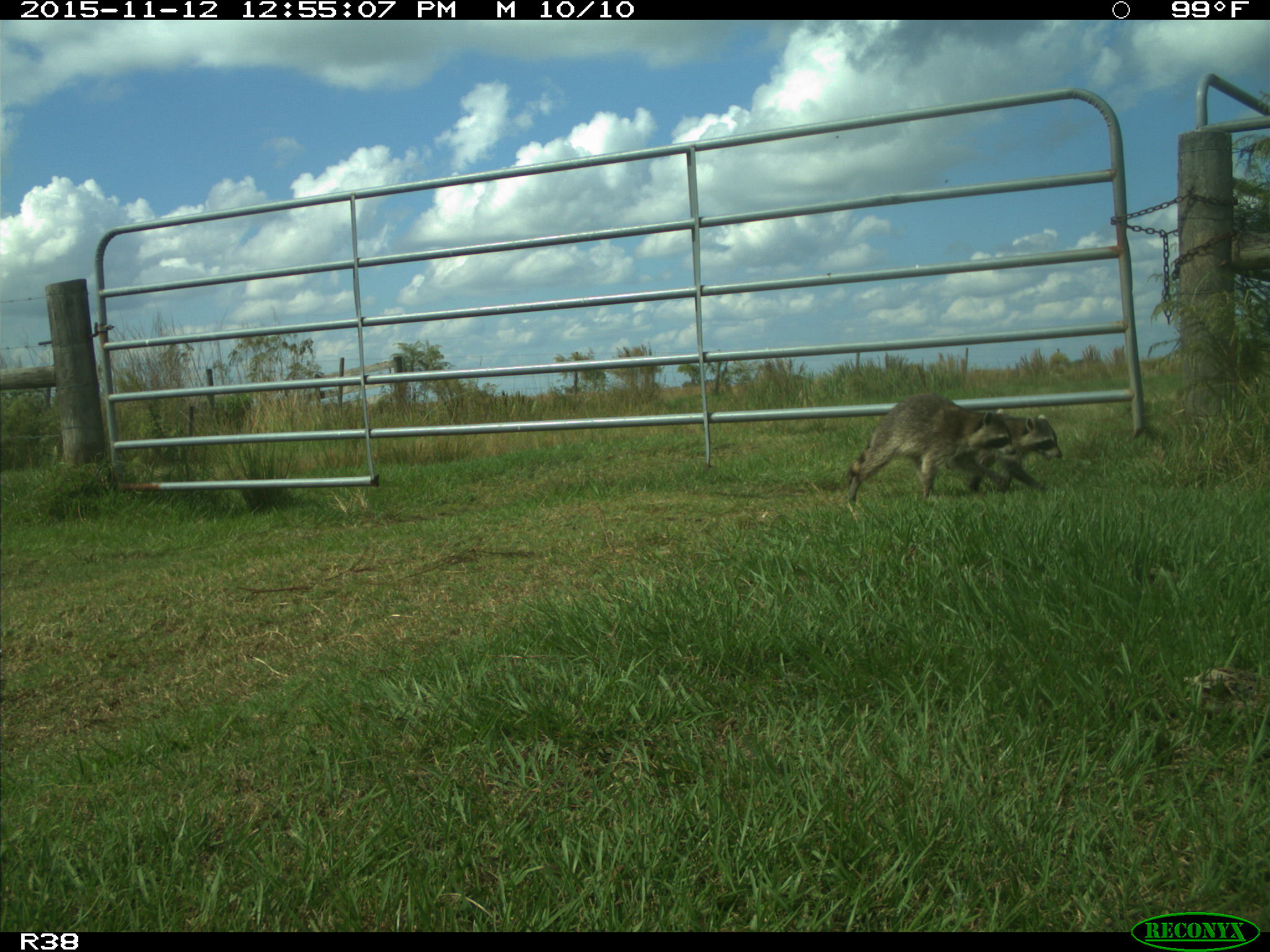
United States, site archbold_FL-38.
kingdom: Animalia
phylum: Chordata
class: Mammalia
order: Carnivora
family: Procyonidae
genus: Procyon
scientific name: Procyon lotor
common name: common raccoon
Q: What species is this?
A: Procyon lotor (common raccoon).